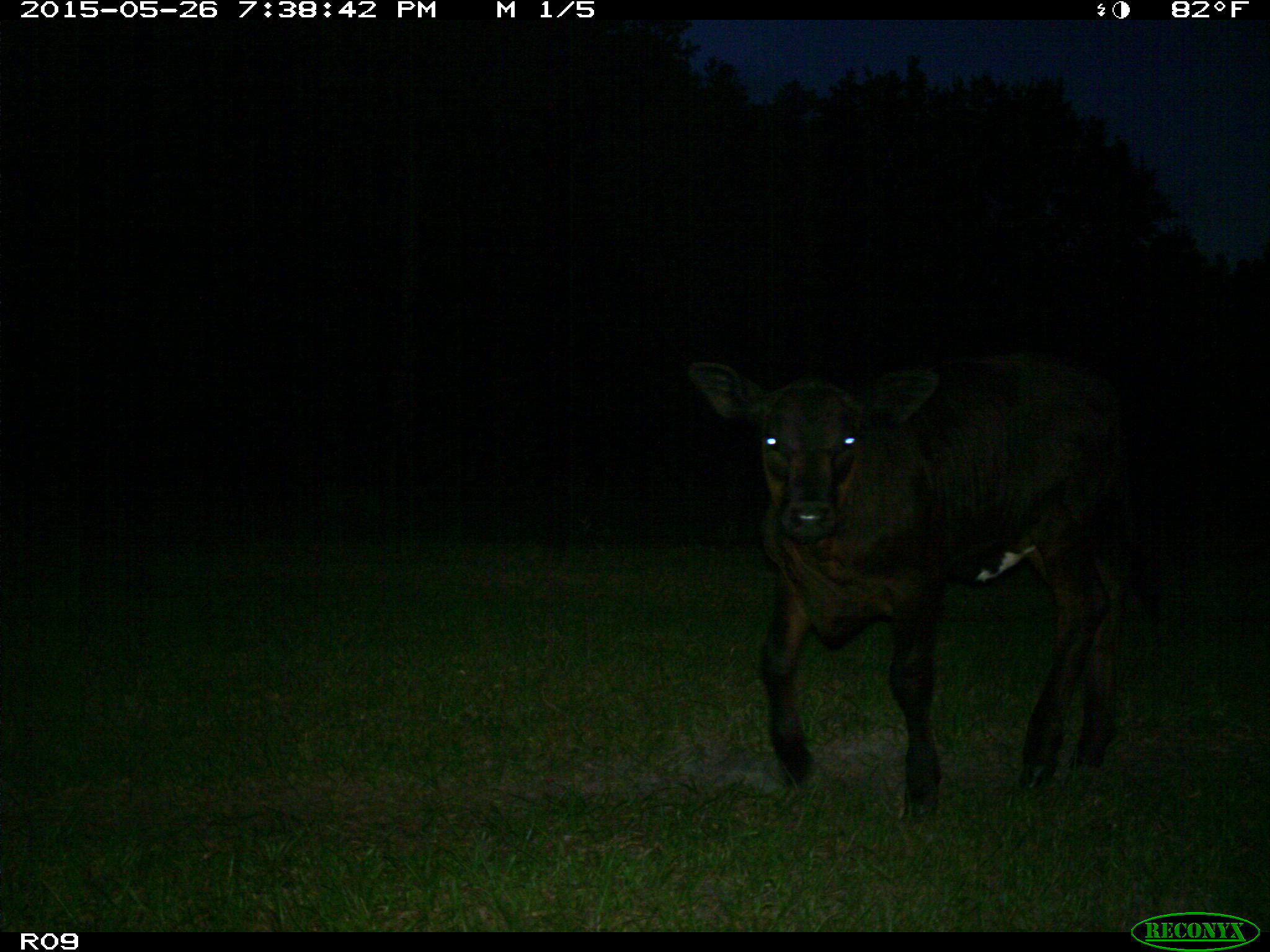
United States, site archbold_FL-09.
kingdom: Animalia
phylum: Chordata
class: Mammalia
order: Artiodactyla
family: Bovidae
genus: Bos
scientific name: Bos taurus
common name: domestic cow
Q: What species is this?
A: Bos taurus (domestic cow).